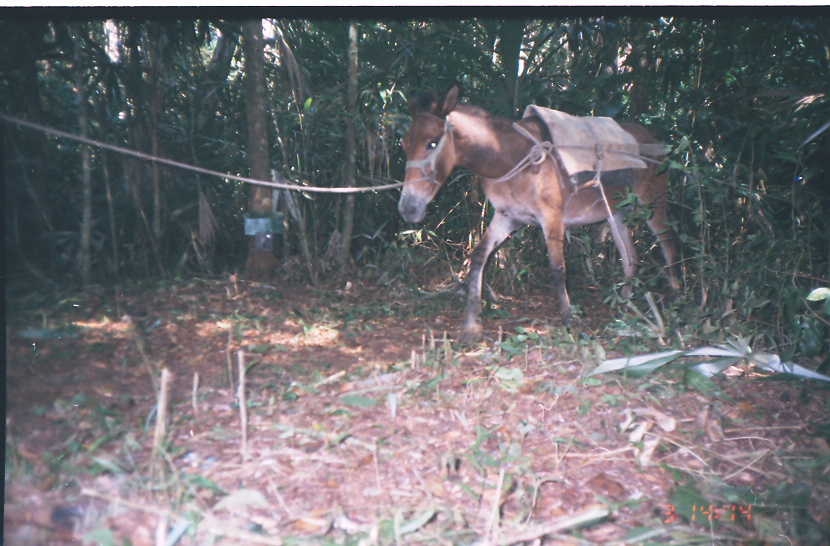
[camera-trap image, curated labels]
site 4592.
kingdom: Animalia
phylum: Chordata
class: Mammalia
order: Perissodactyla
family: Equidae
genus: Equus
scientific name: Equus ferus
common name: wild horse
Equus ferus (wild horse).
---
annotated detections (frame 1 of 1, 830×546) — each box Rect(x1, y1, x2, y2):
equus ferus: Rect(396, 82, 684, 343)